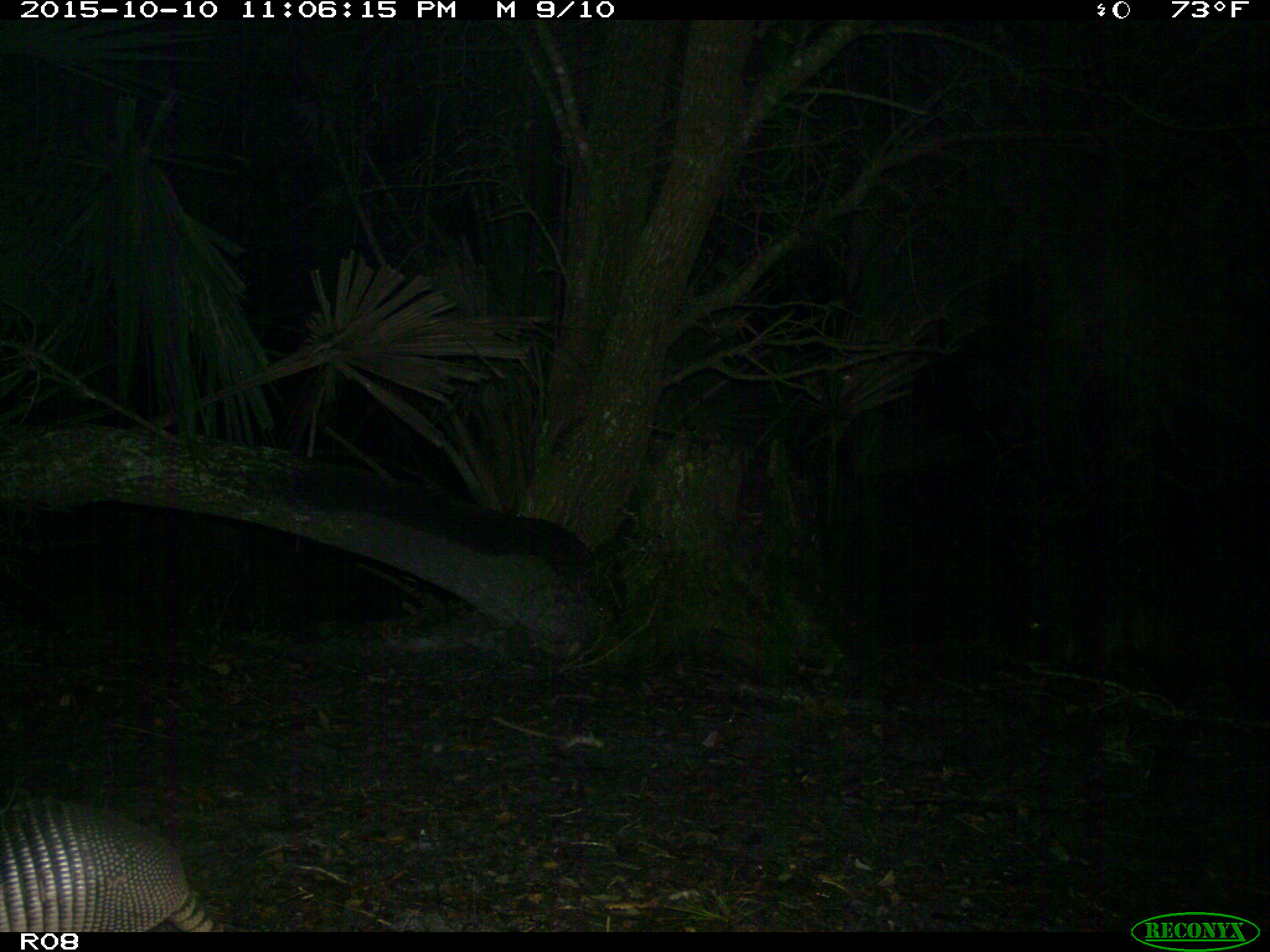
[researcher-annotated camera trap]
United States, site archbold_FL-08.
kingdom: Animalia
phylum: Chordata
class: Mammalia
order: Cingulata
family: Dasypodidae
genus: Dasypus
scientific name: Dasypus novemcinctus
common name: nine-banded armadillo